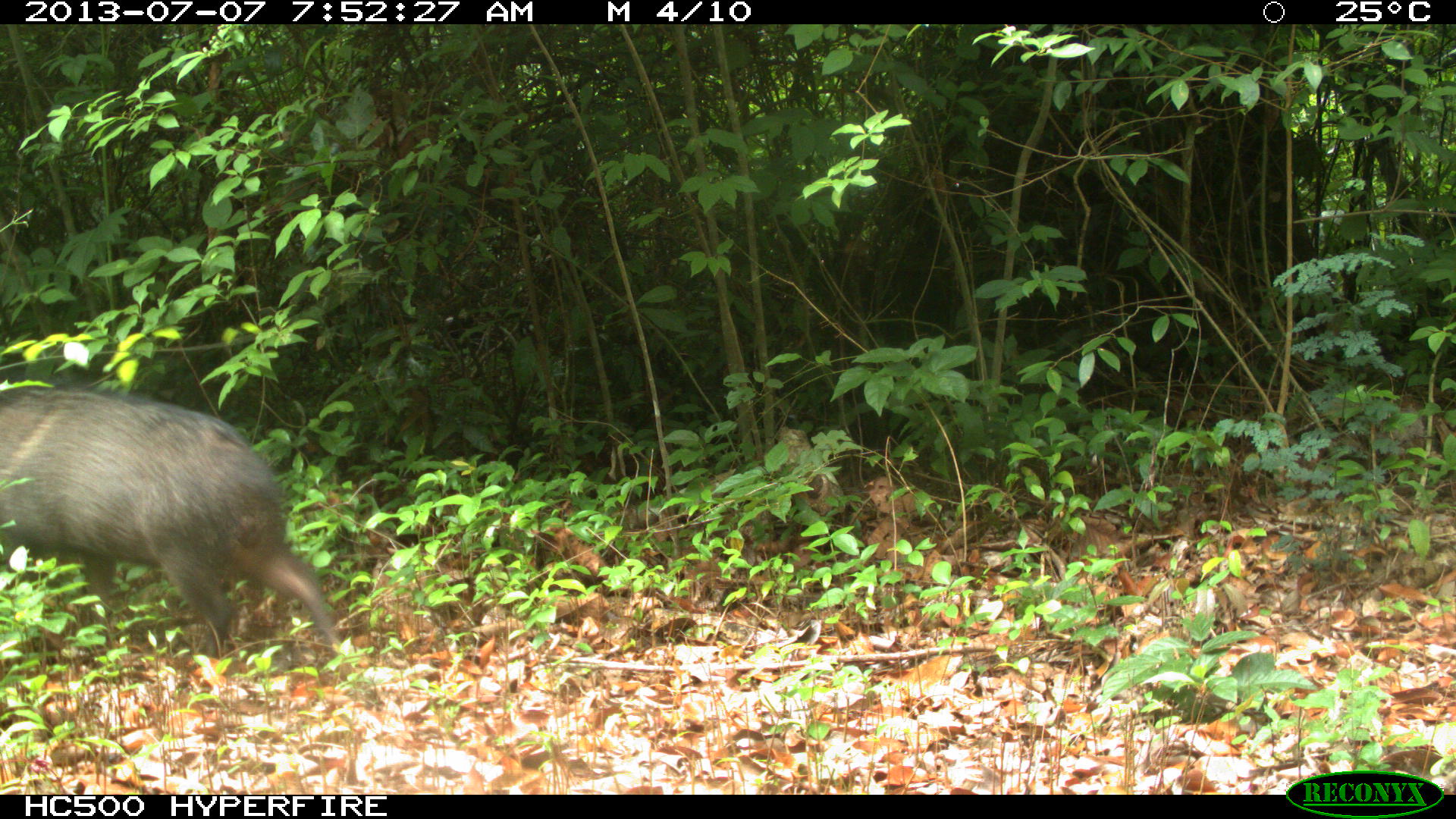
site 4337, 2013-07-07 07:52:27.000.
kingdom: Animalia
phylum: Chordata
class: Mammalia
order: Artiodactyla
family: Tayassuidae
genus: Pecari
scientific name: Pecari tajacu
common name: collared peccary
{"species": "Pecari tajacu (collared peccary)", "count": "1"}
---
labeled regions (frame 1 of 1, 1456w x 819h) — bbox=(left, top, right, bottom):
pecari tajacu: bbox=(0, 385, 342, 658)